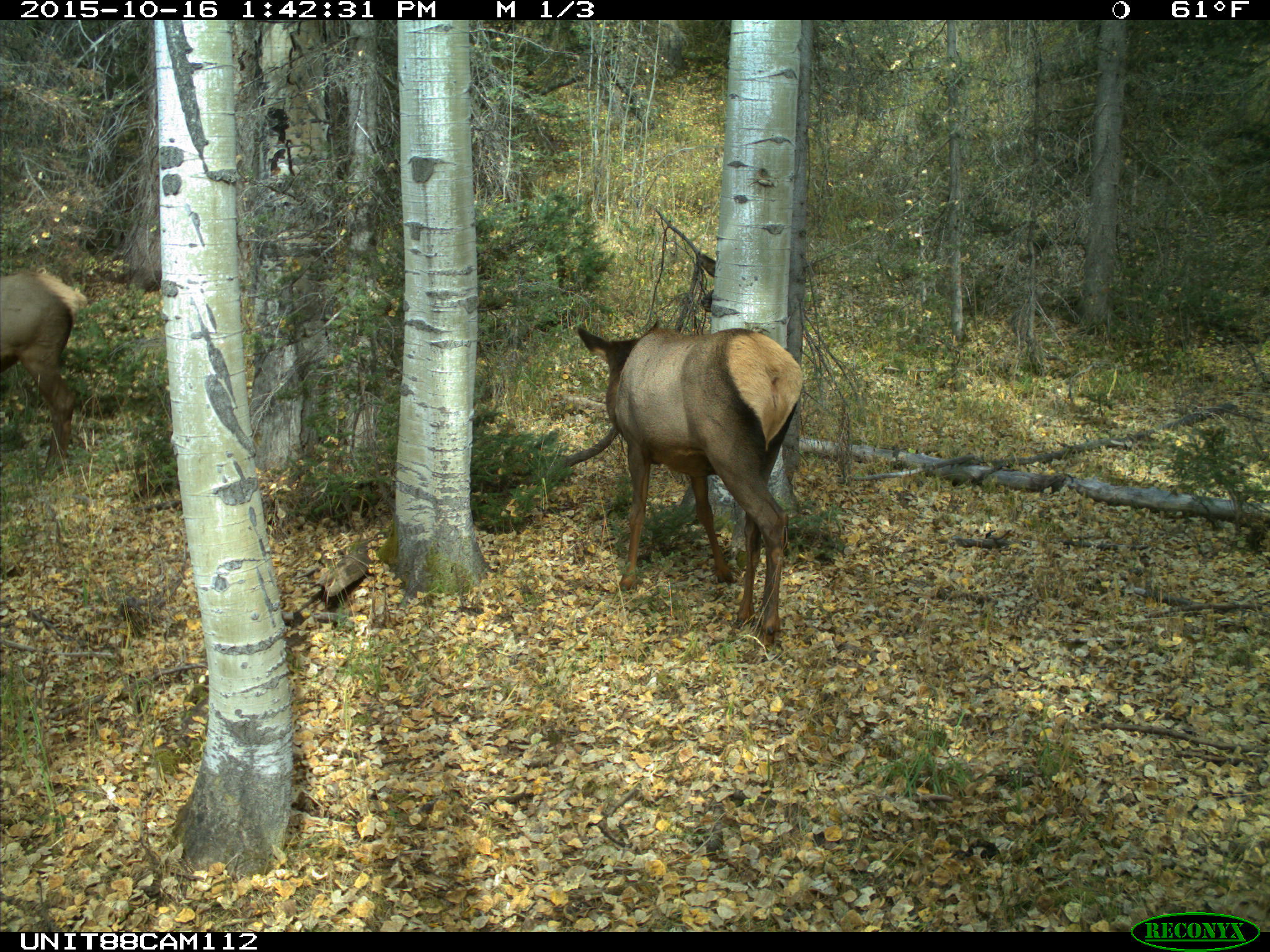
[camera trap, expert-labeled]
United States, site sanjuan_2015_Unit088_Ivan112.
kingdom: Animalia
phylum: Chordata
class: Mammalia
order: Artiodactyla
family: Cervidae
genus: Cervus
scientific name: Cervus elaphus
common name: red deer